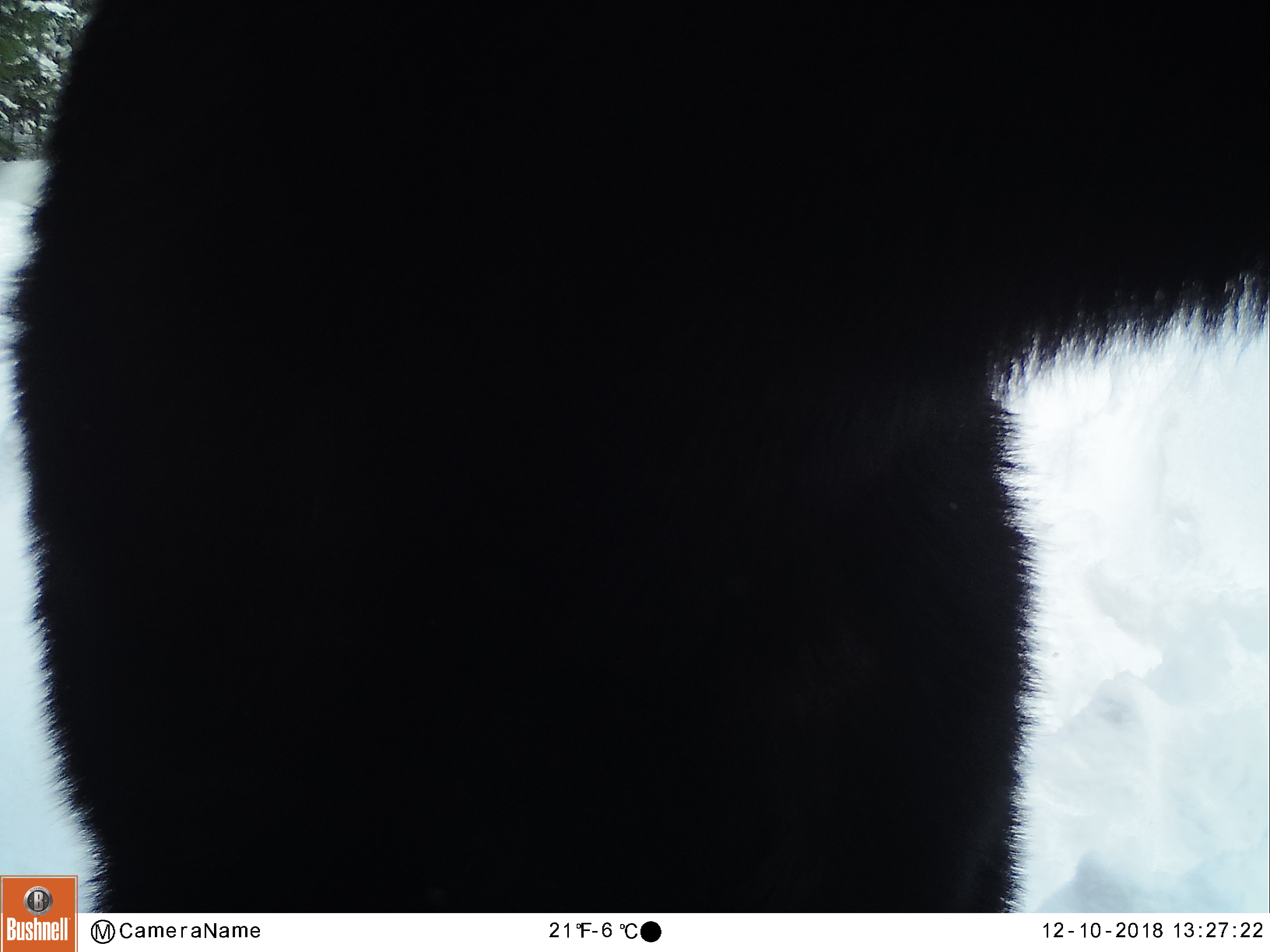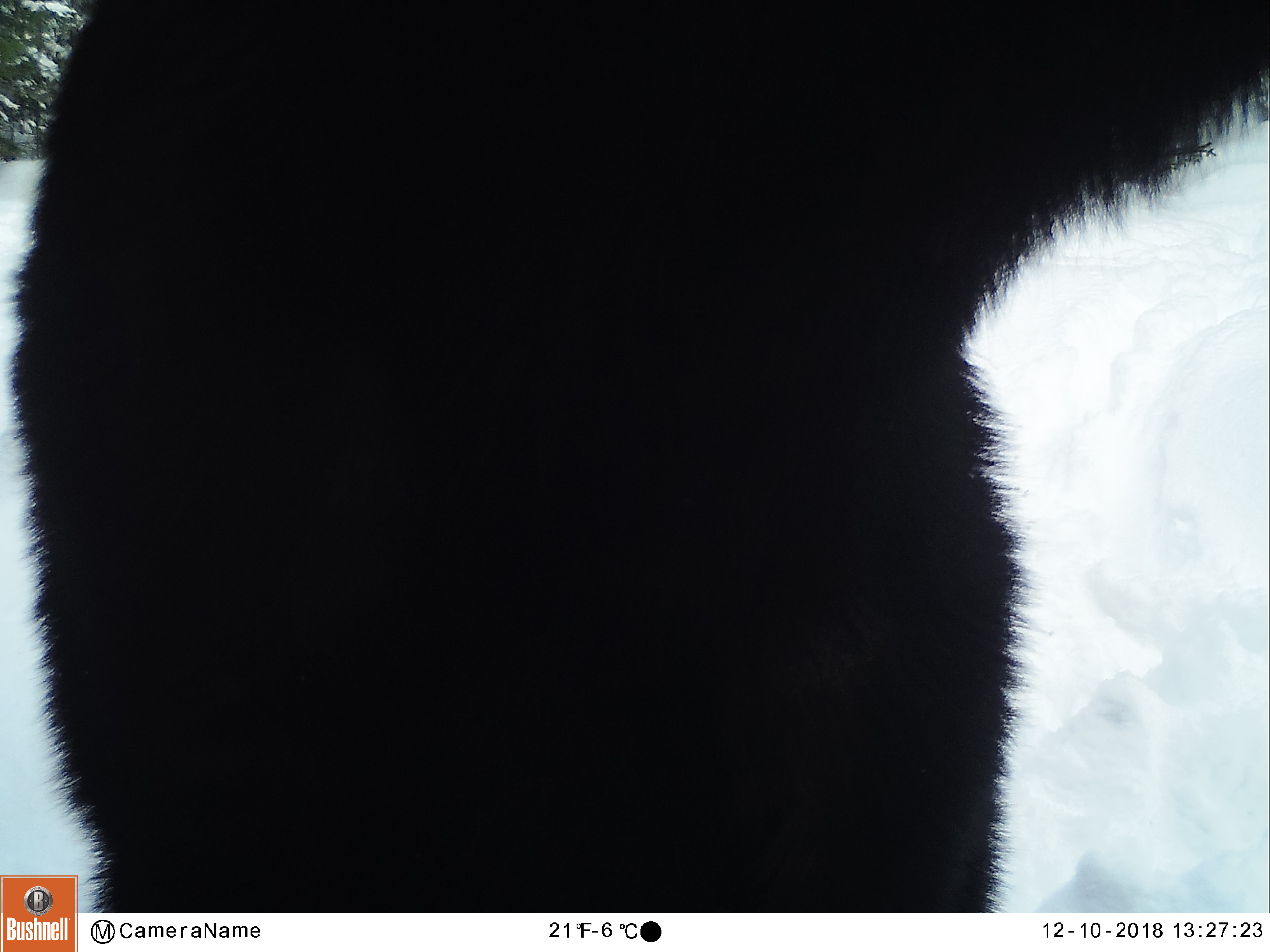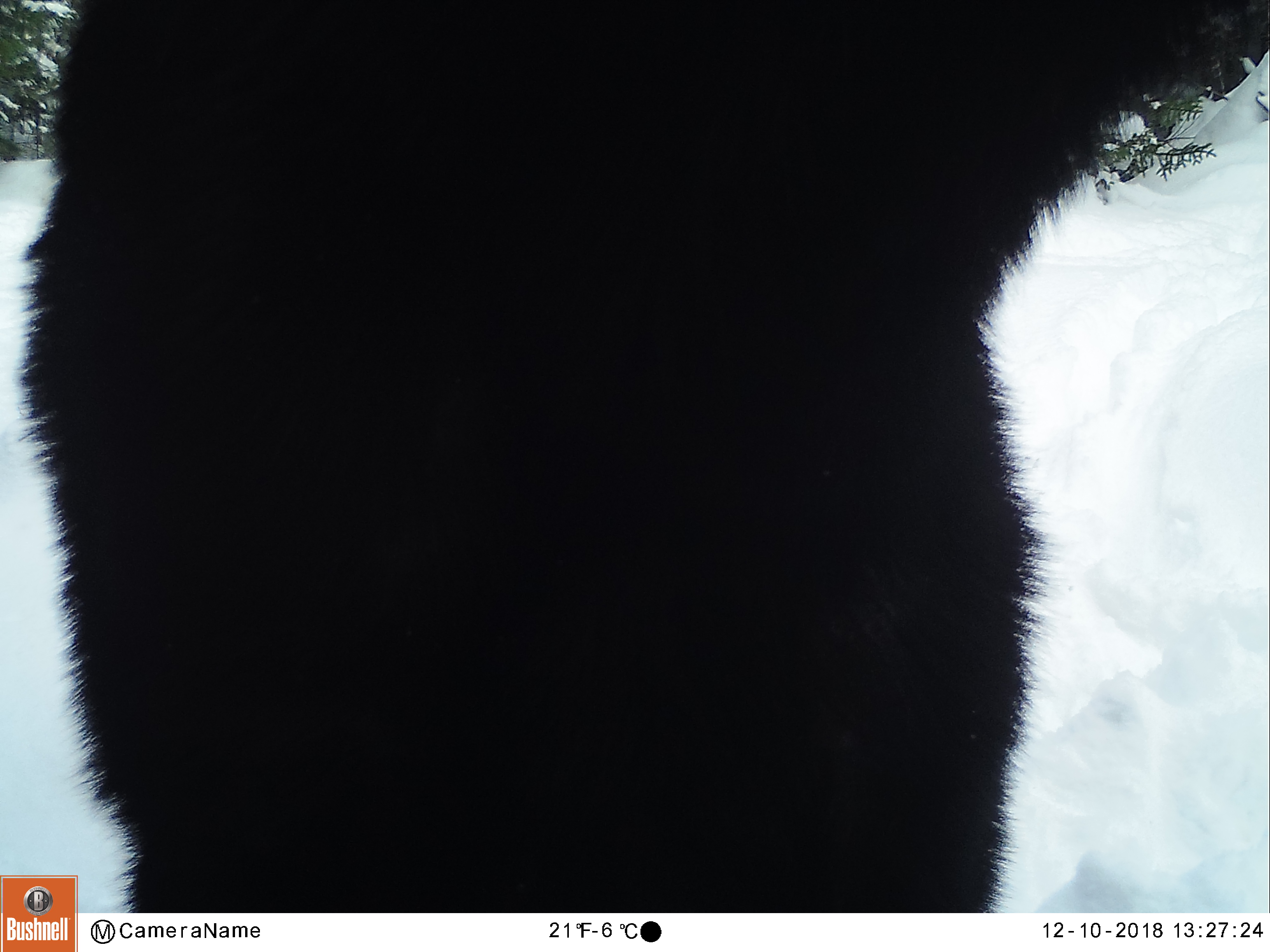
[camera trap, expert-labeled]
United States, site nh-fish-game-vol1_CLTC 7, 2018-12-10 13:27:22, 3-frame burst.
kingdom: Animalia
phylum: Chordata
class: Mammalia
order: Artiodactyla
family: Cervidae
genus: Alces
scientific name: Alces alces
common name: moose